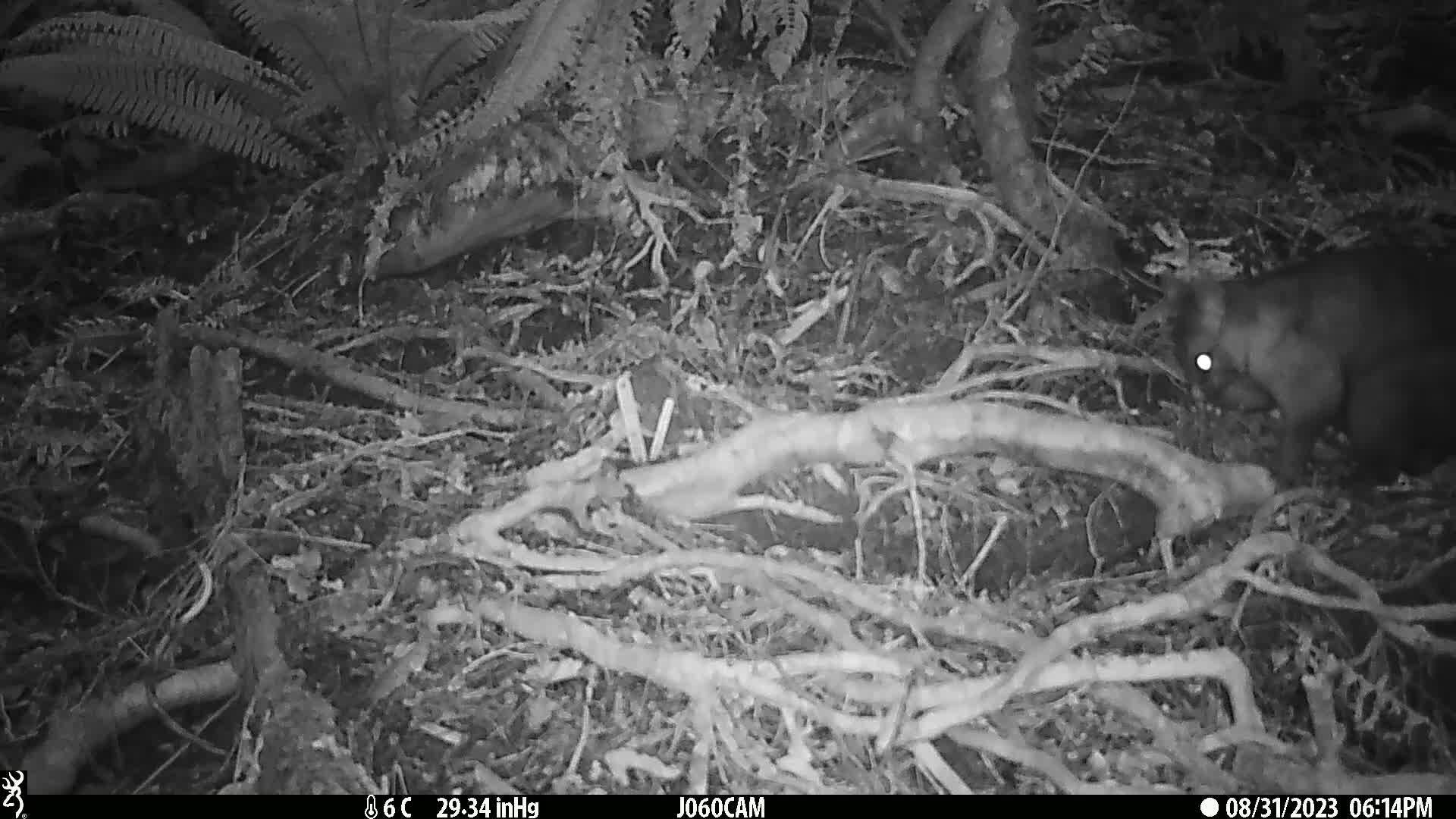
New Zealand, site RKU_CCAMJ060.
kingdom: Animalia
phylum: Chordata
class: Mammalia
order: Diprotodontia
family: Phalangeridae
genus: Trichosurus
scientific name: Trichosurus vulpecula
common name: common brushtail possum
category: possum